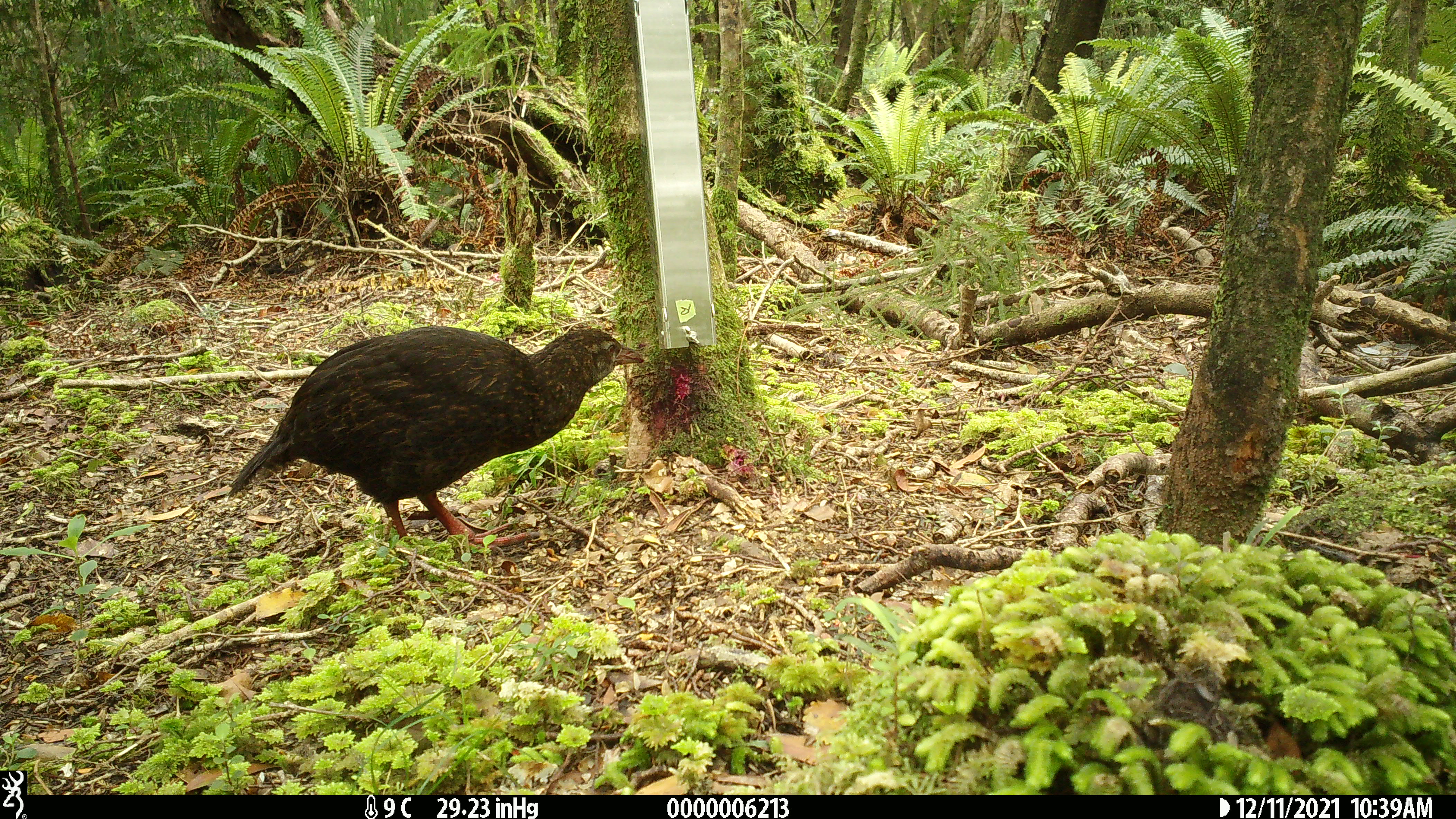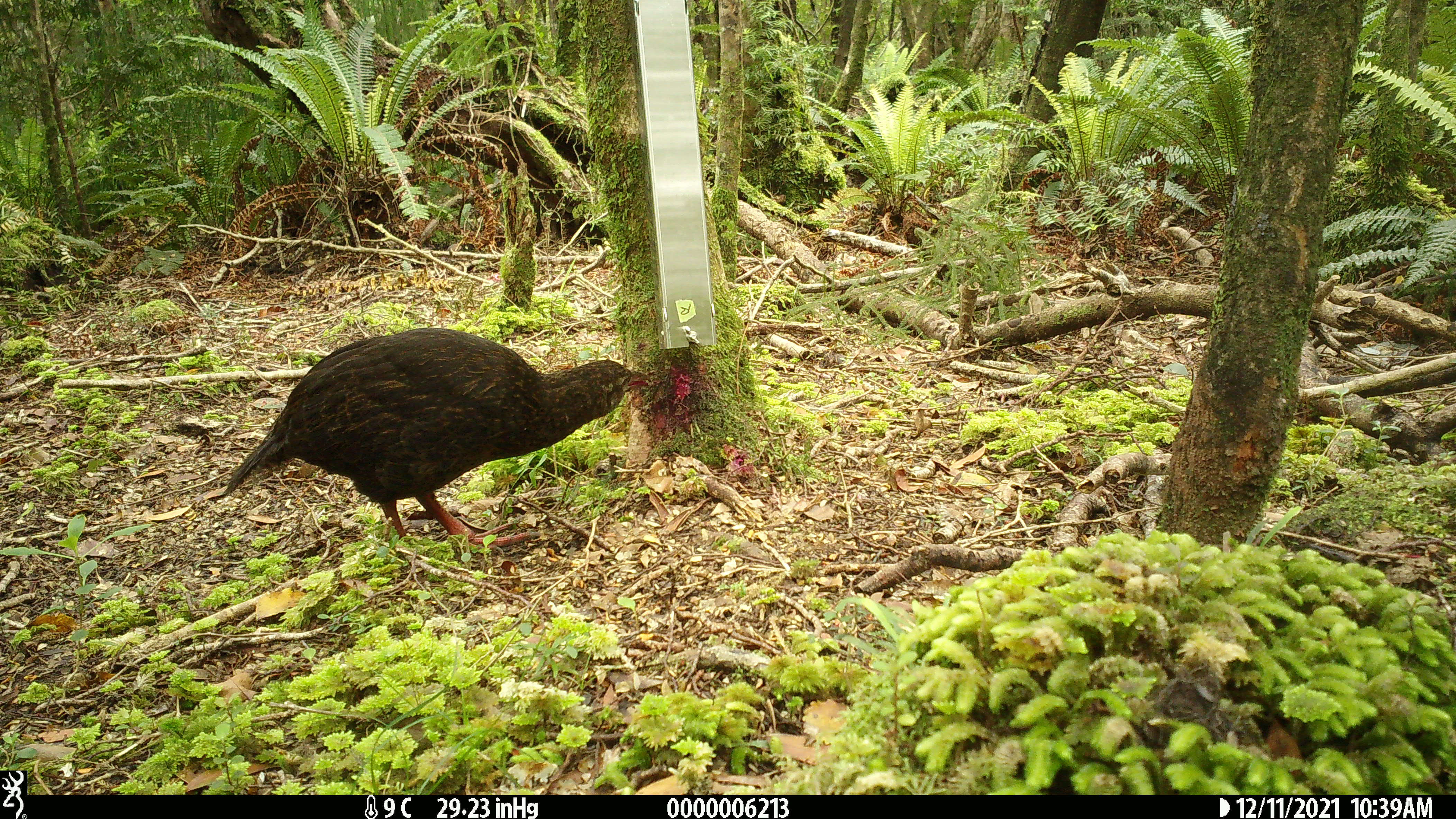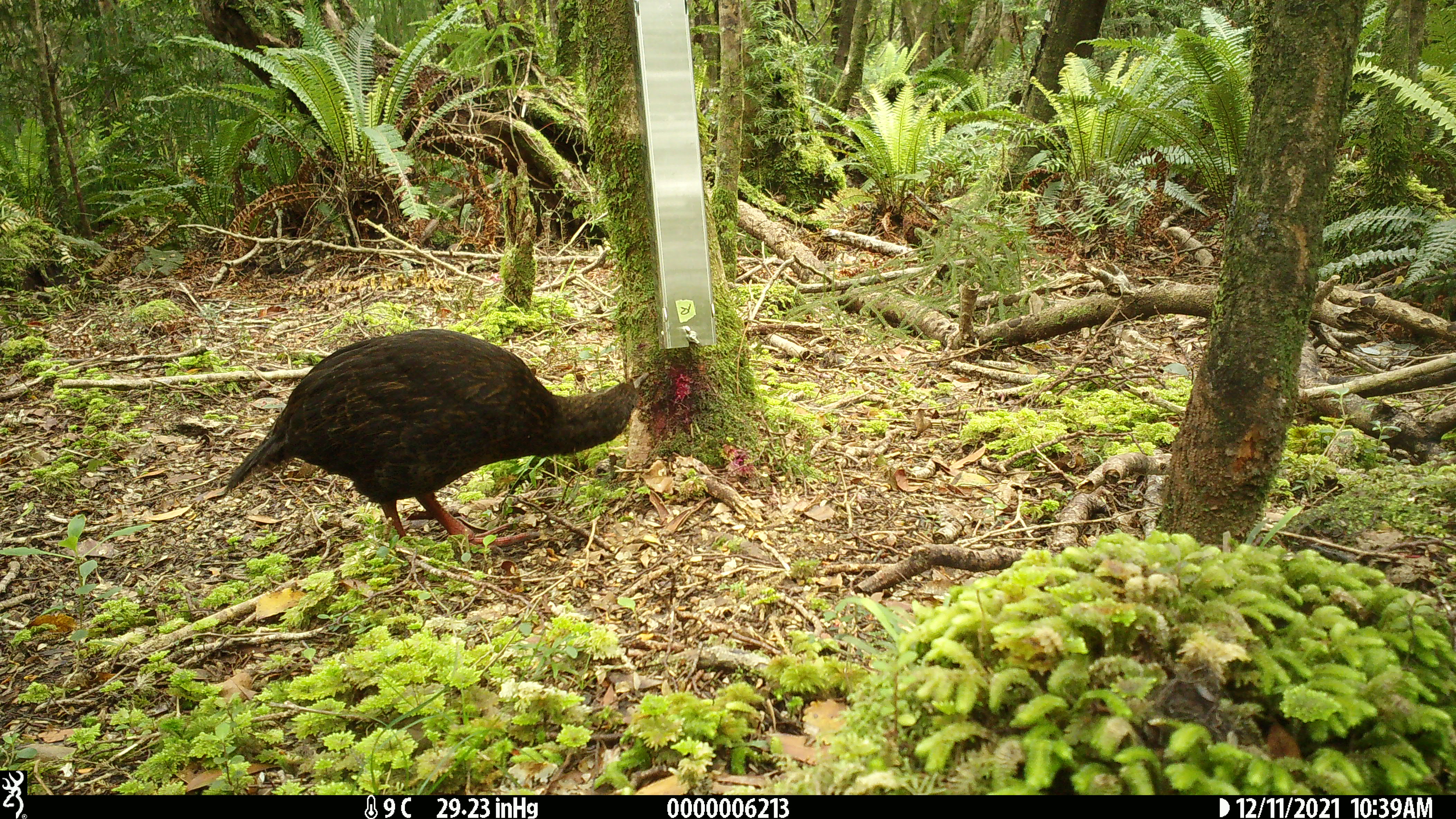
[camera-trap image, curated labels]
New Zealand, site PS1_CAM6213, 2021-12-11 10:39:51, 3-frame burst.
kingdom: Animalia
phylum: Chordata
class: Aves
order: Gruiformes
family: Rallidae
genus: Gallirallus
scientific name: Gallirallus australis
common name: weka